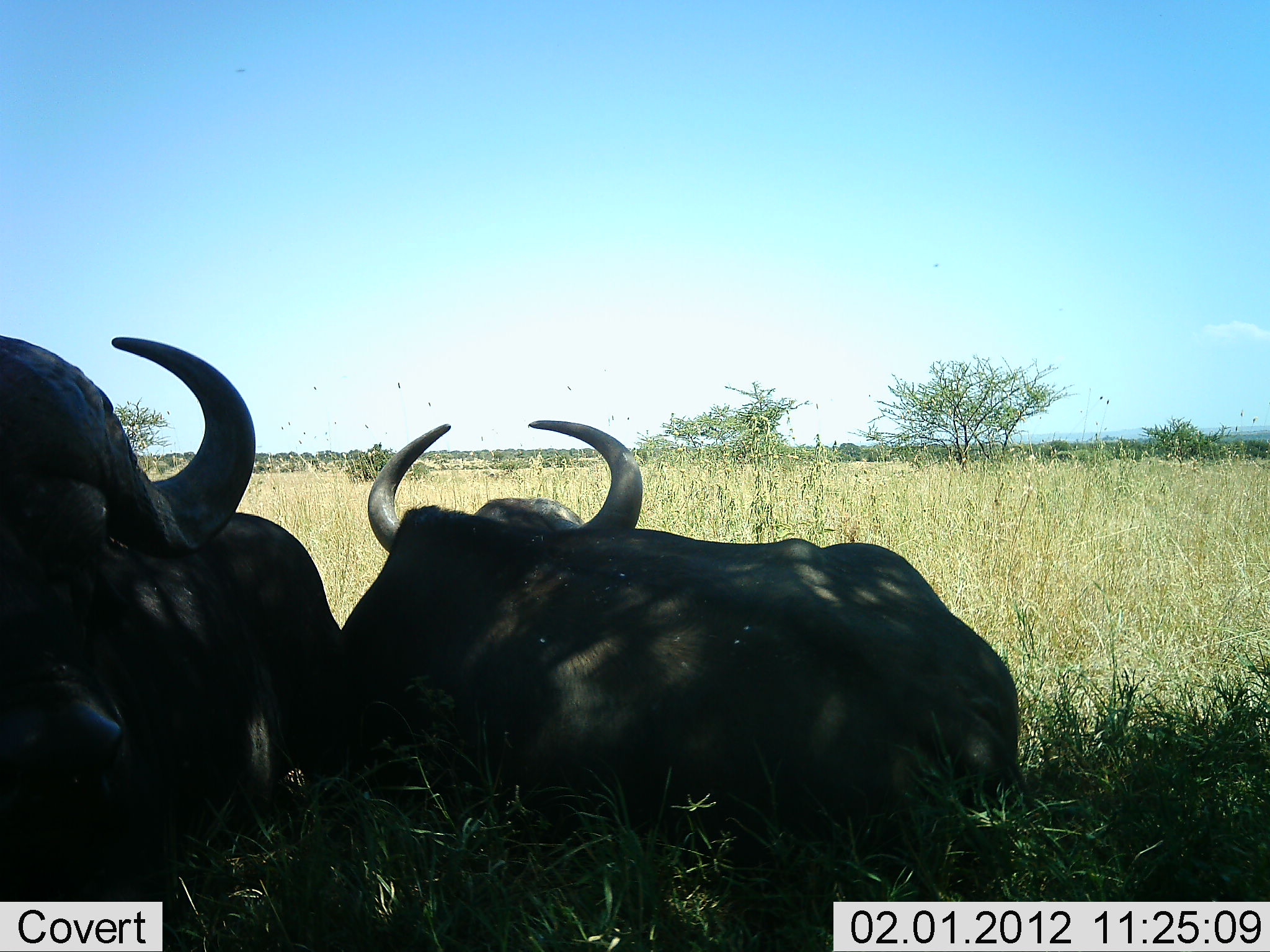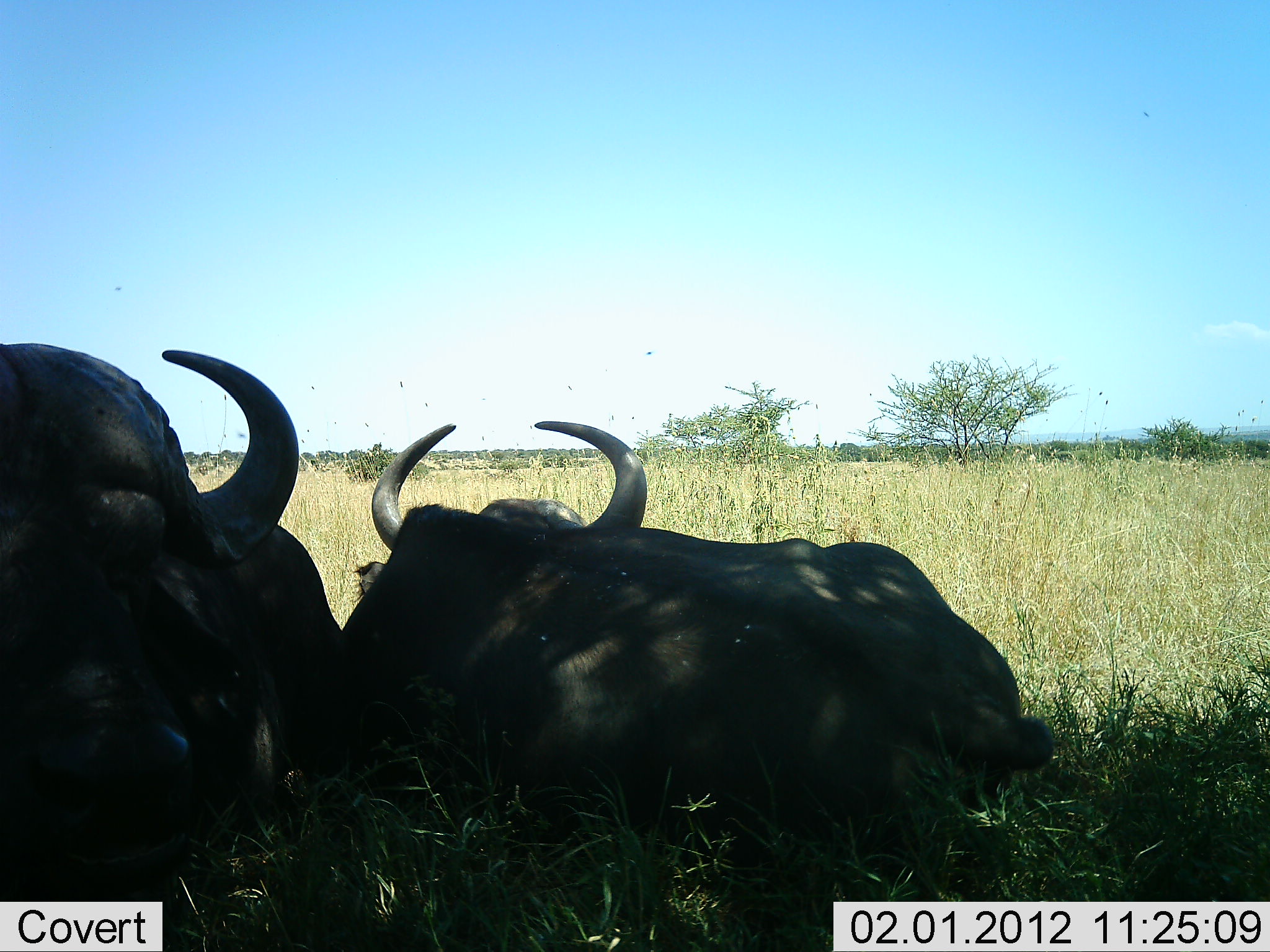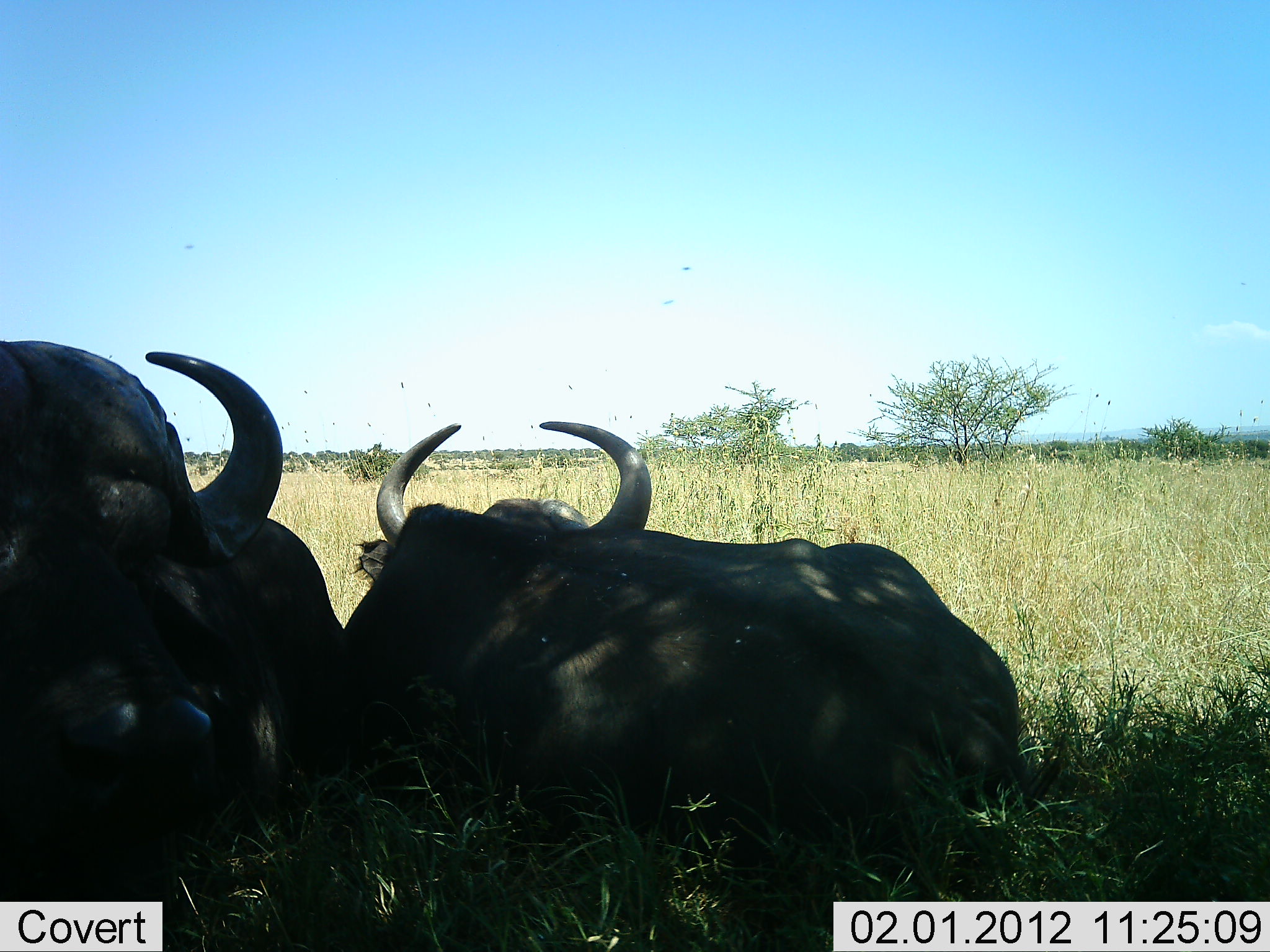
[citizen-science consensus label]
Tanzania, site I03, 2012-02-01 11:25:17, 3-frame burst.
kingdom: Animalia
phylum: Chordata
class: Mammalia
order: Artiodactyla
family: Bovidae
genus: Syncerus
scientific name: Syncerus caffer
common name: cape buffalo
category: buffalo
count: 2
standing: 10%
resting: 90%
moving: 0%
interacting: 5%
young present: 0%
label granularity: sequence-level